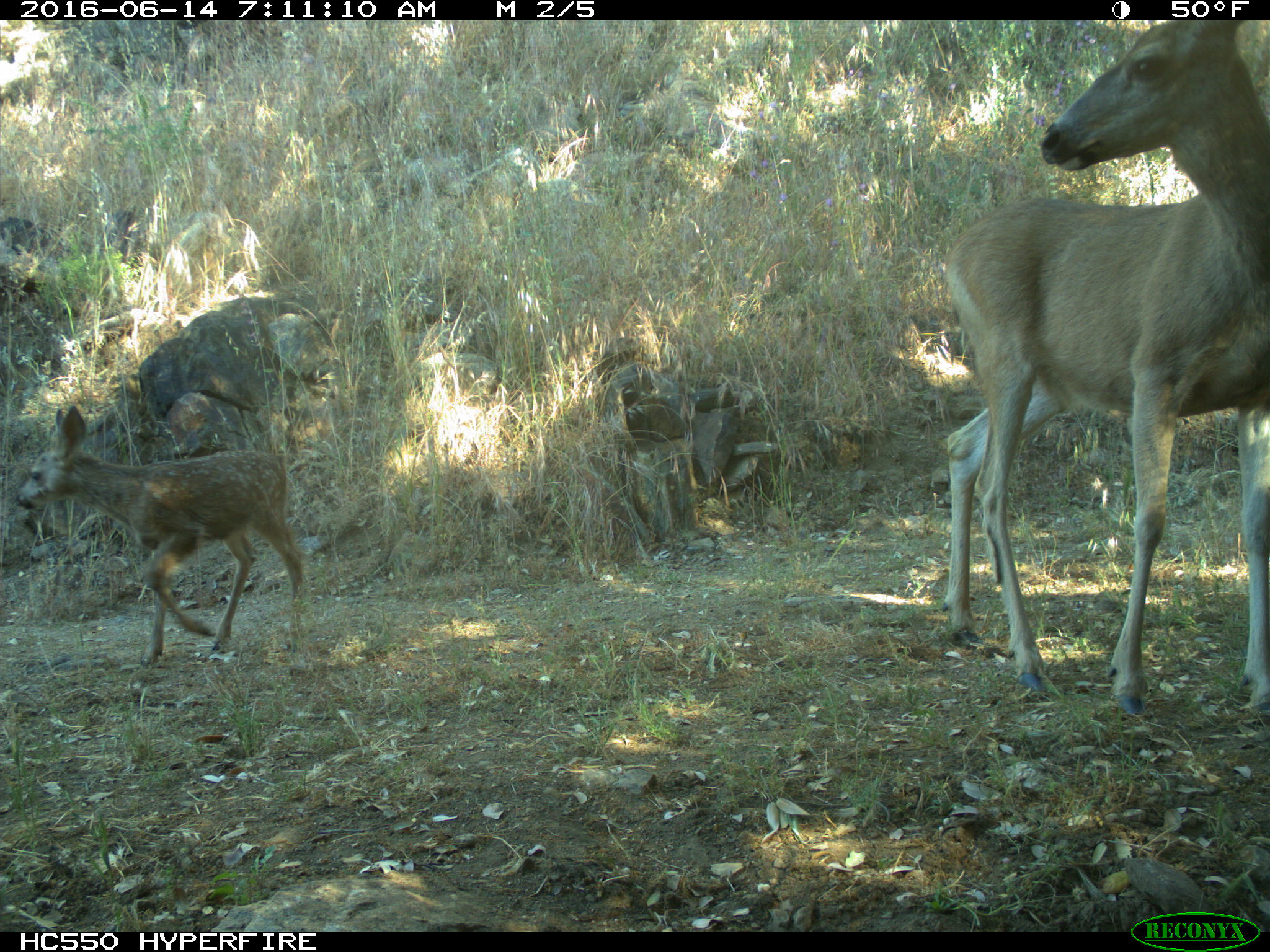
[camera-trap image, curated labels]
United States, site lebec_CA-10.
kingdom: Animalia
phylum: Chordata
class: Mammalia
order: Artiodactyla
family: Cervidae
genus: Odocoileus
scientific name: Odocoileus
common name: deer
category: unidentified deer